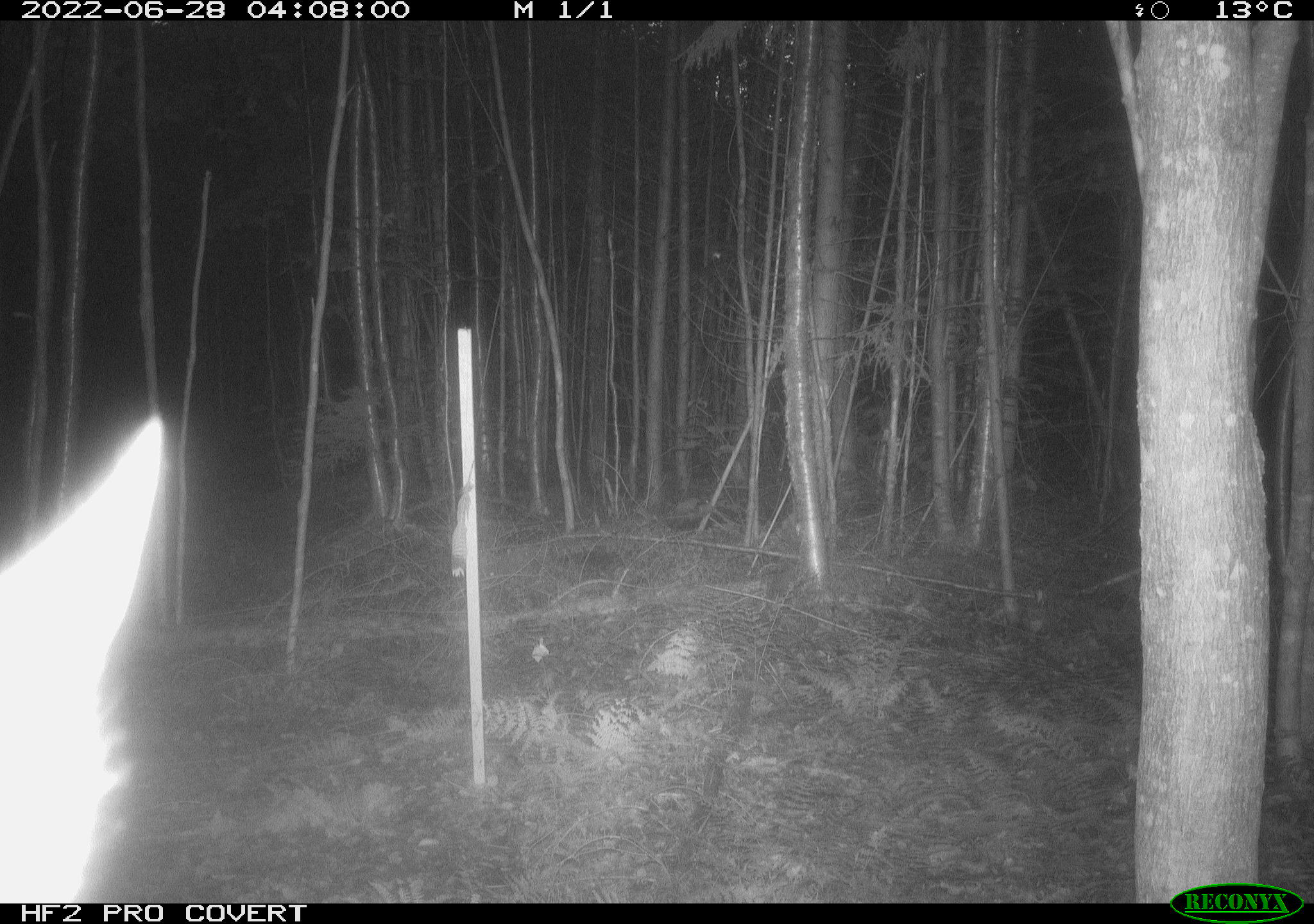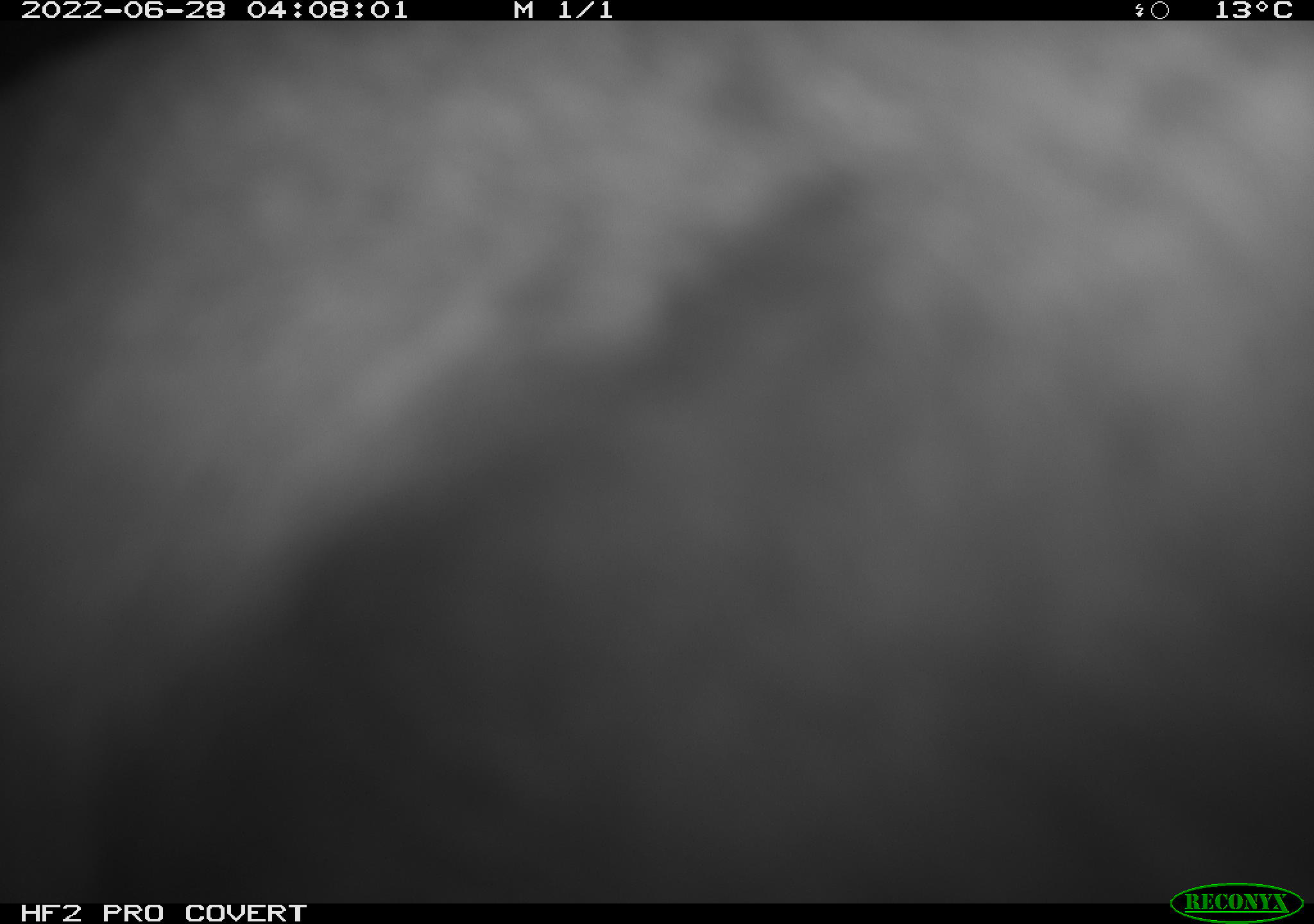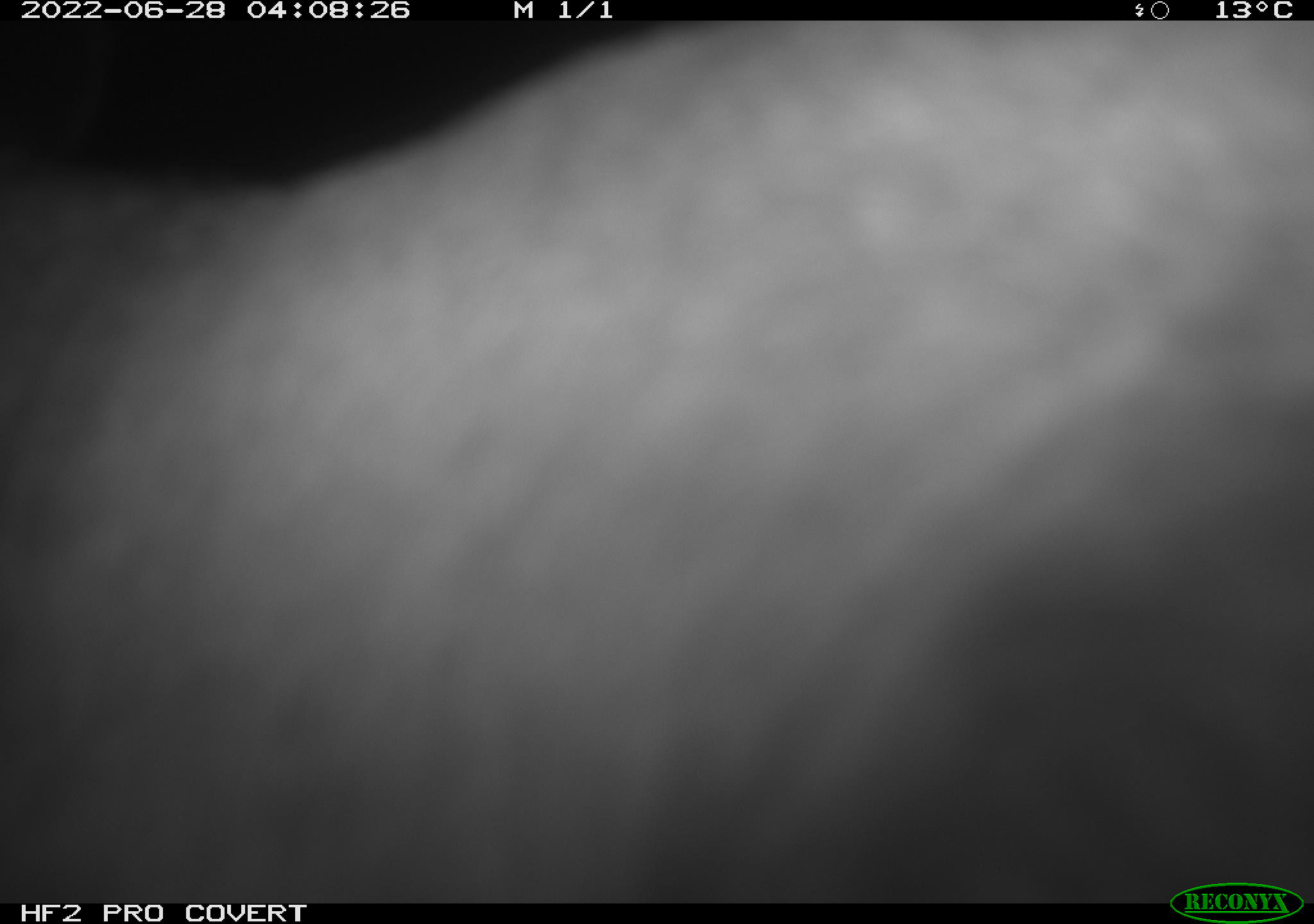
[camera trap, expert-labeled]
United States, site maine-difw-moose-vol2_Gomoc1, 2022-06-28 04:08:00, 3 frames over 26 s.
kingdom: Animalia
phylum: Chordata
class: Mammalia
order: Artiodactyla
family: Cervidae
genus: Alces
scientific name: Alces alces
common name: moose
Moose (Alces alces).